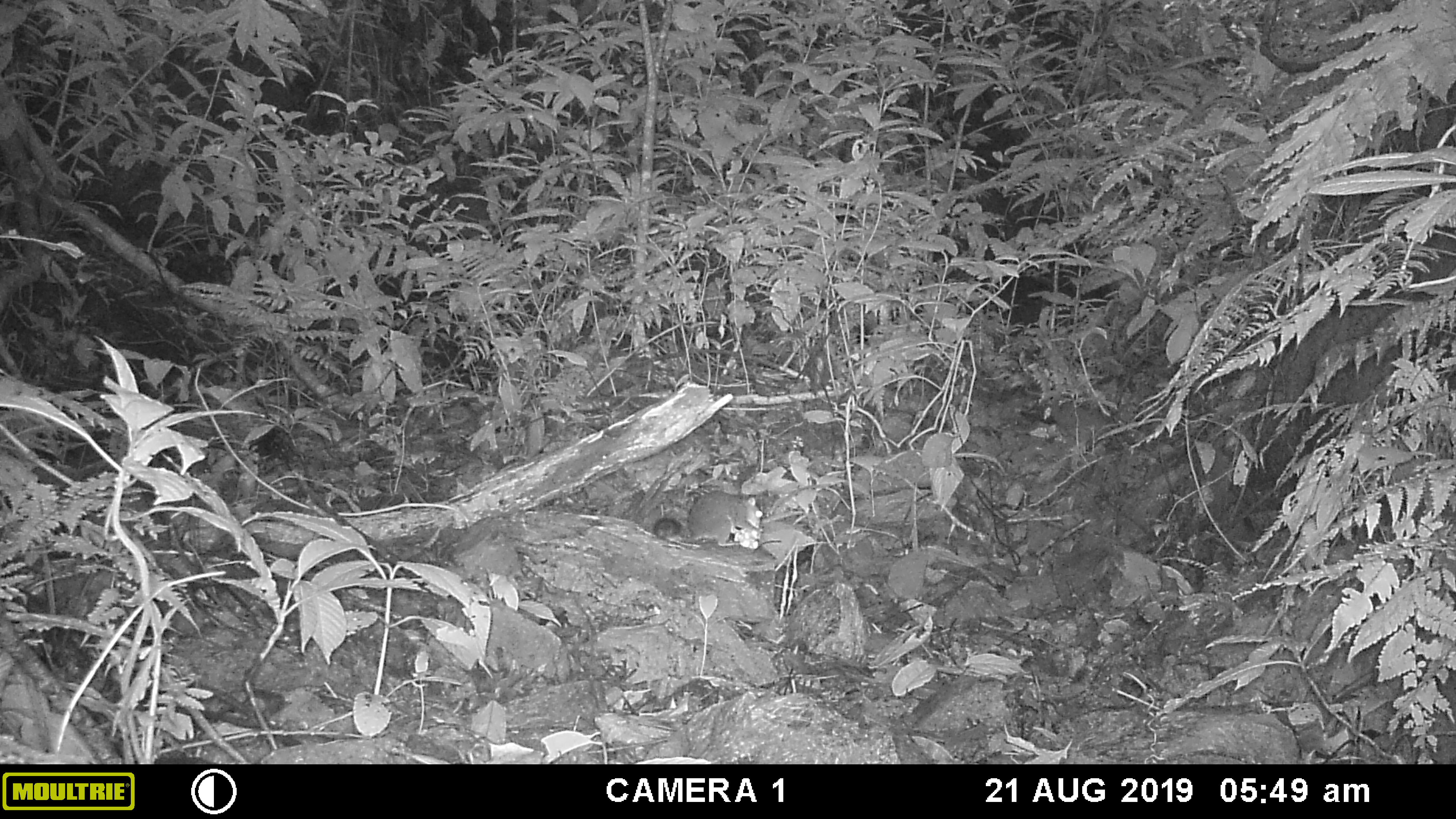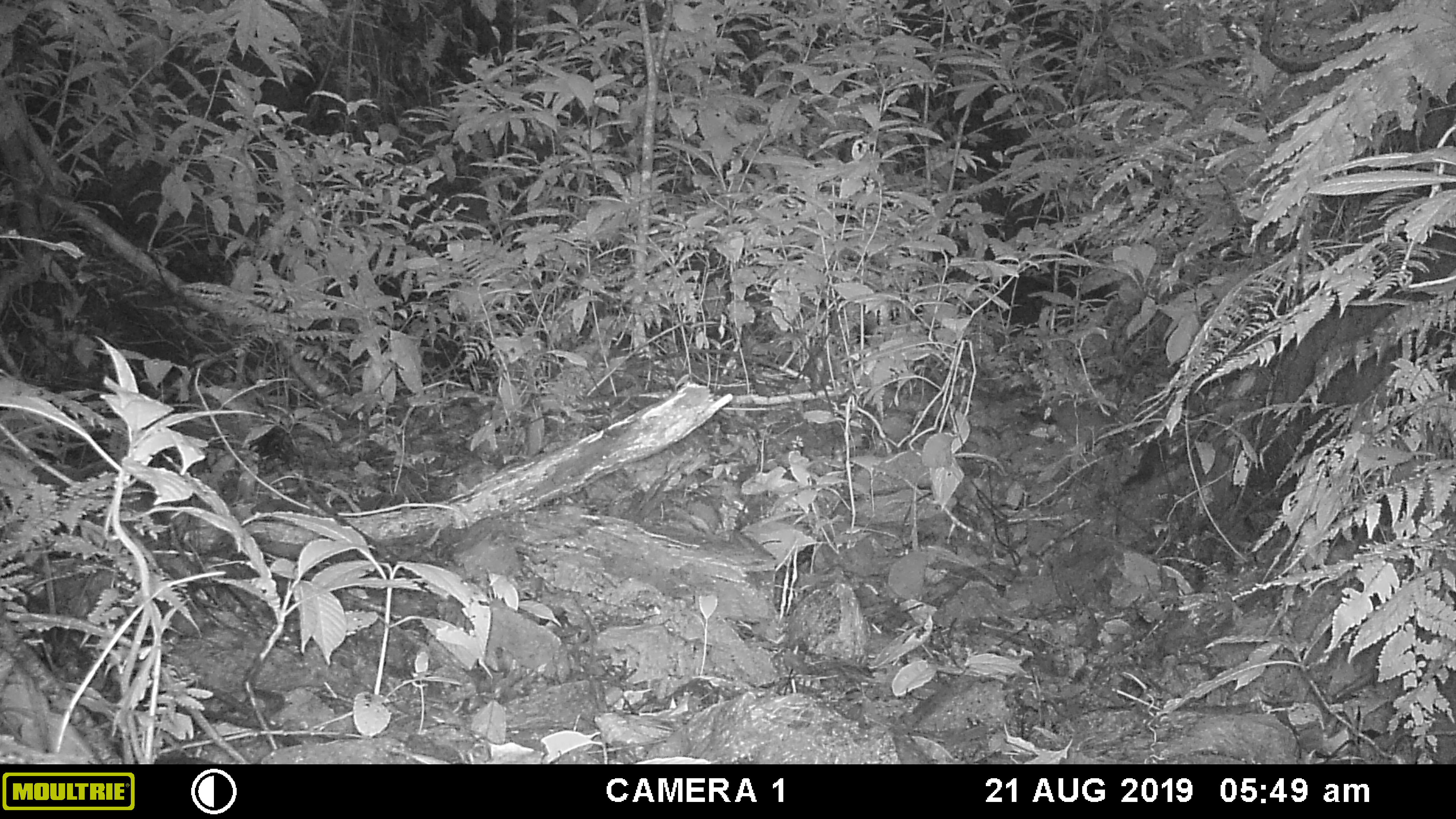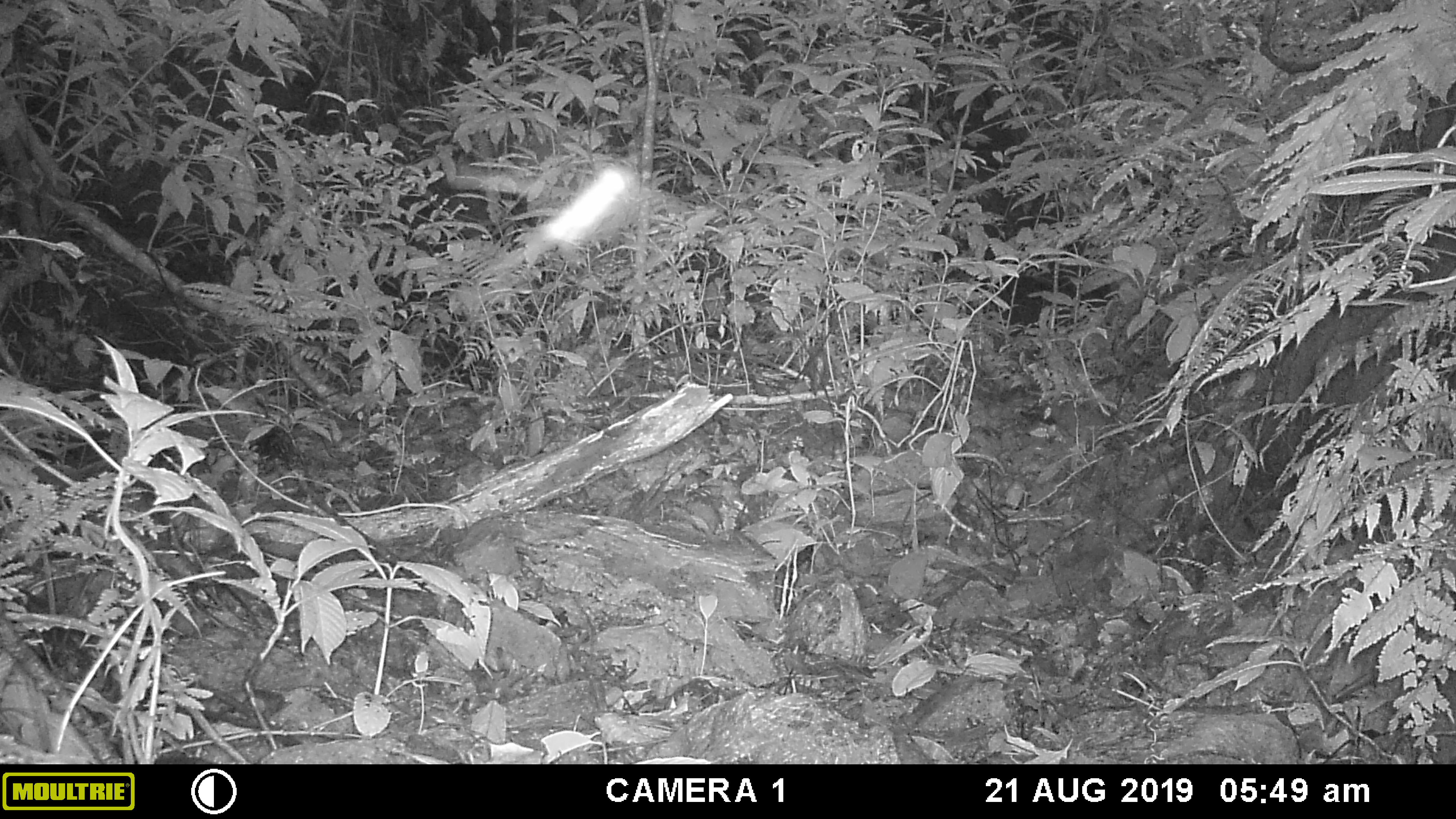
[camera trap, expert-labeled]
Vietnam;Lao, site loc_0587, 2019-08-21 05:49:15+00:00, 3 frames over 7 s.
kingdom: Animalia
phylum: Chordata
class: Mammalia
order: Rodentia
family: Sciuridae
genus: Dremomys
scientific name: Dremomys rufigenis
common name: red-cheeked squirrel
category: red cheeked squirrel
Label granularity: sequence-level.